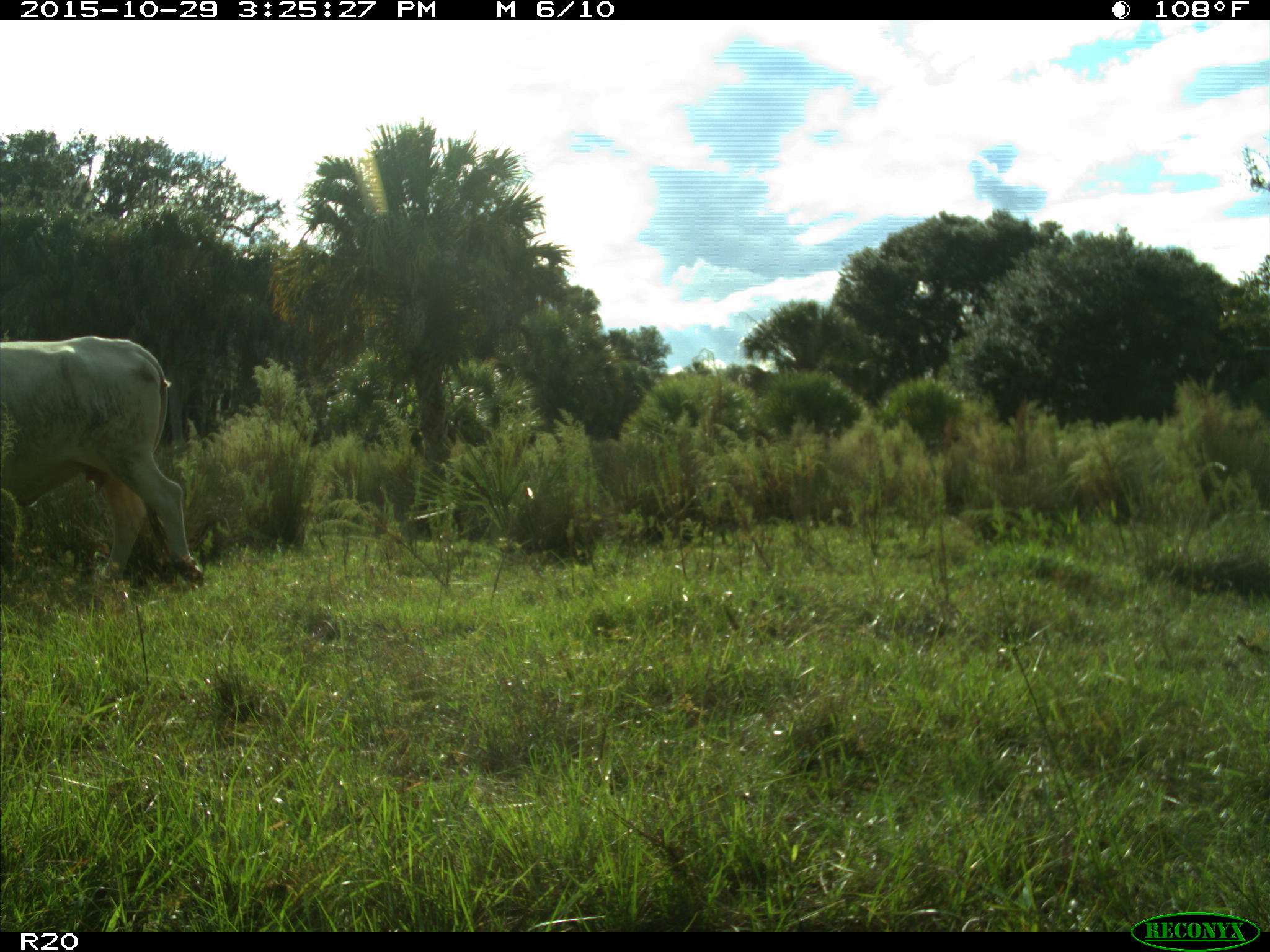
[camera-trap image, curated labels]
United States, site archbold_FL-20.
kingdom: Animalia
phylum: Chordata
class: Mammalia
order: Artiodactyla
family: Bovidae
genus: Bos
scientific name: Bos taurus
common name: domestic cow